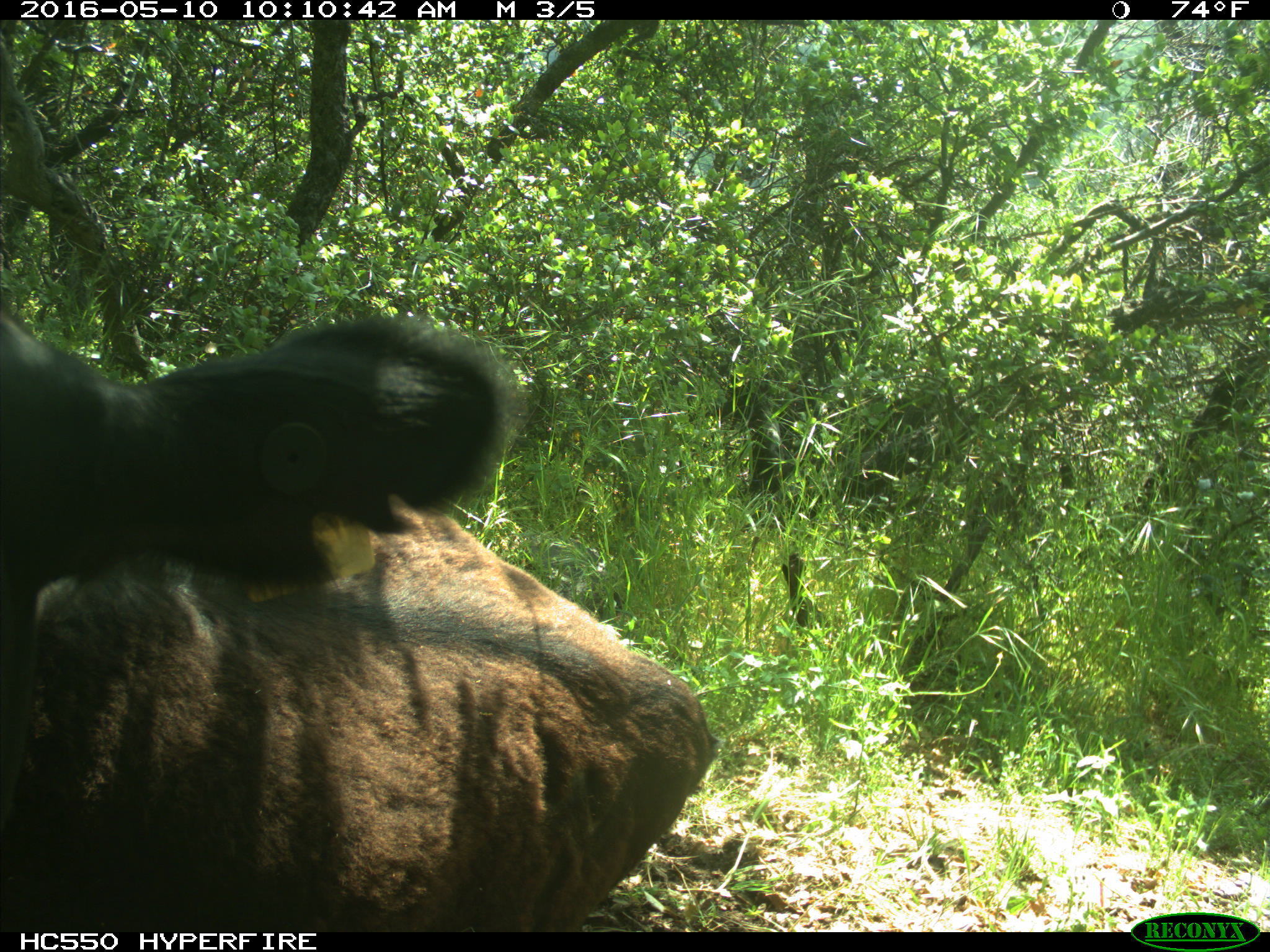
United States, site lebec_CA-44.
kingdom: Animalia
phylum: Chordata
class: Mammalia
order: Artiodactyla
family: Bovidae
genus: Bos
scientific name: Bos taurus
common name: domestic cow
Bos taurus (domestic cow).